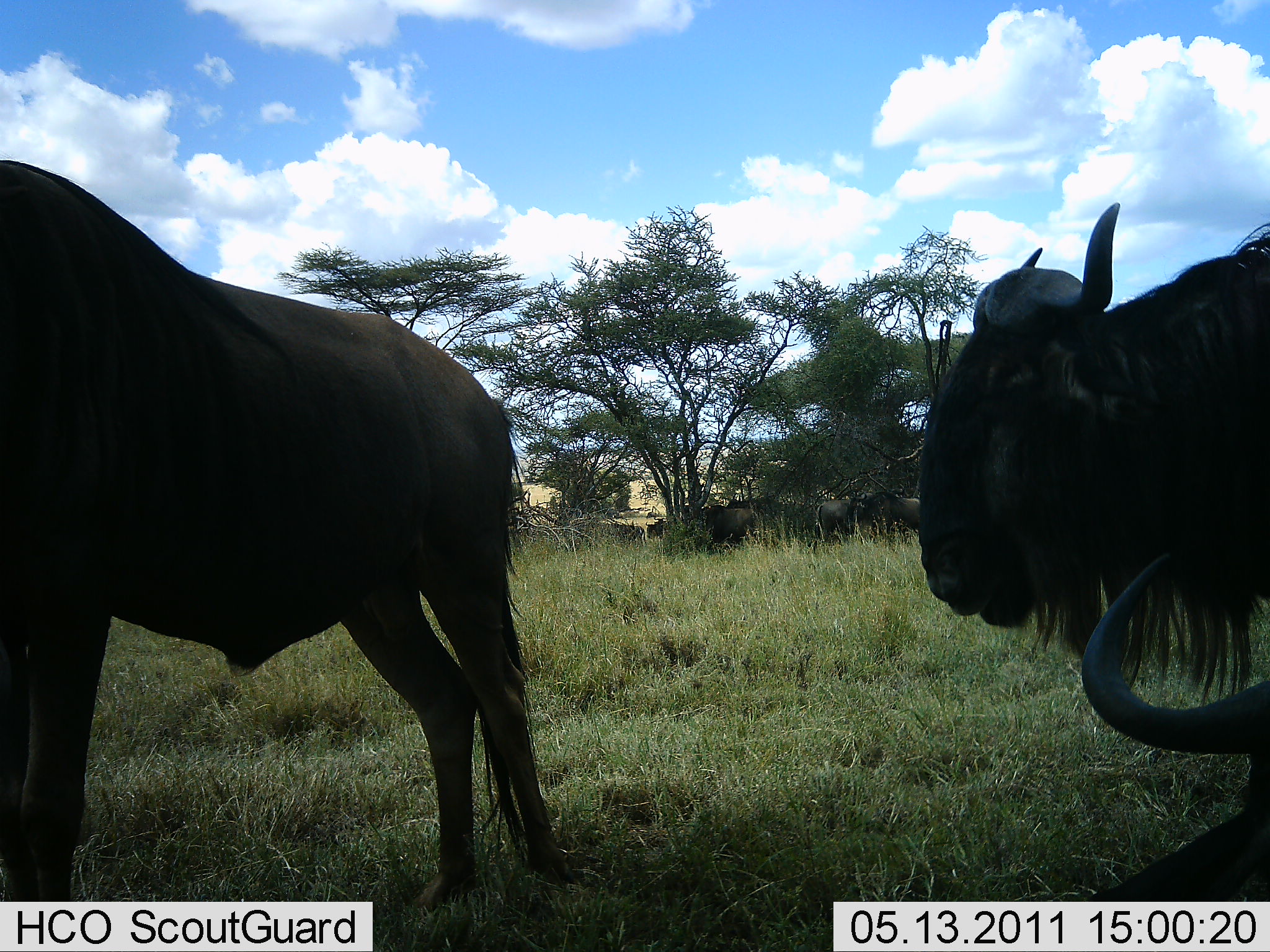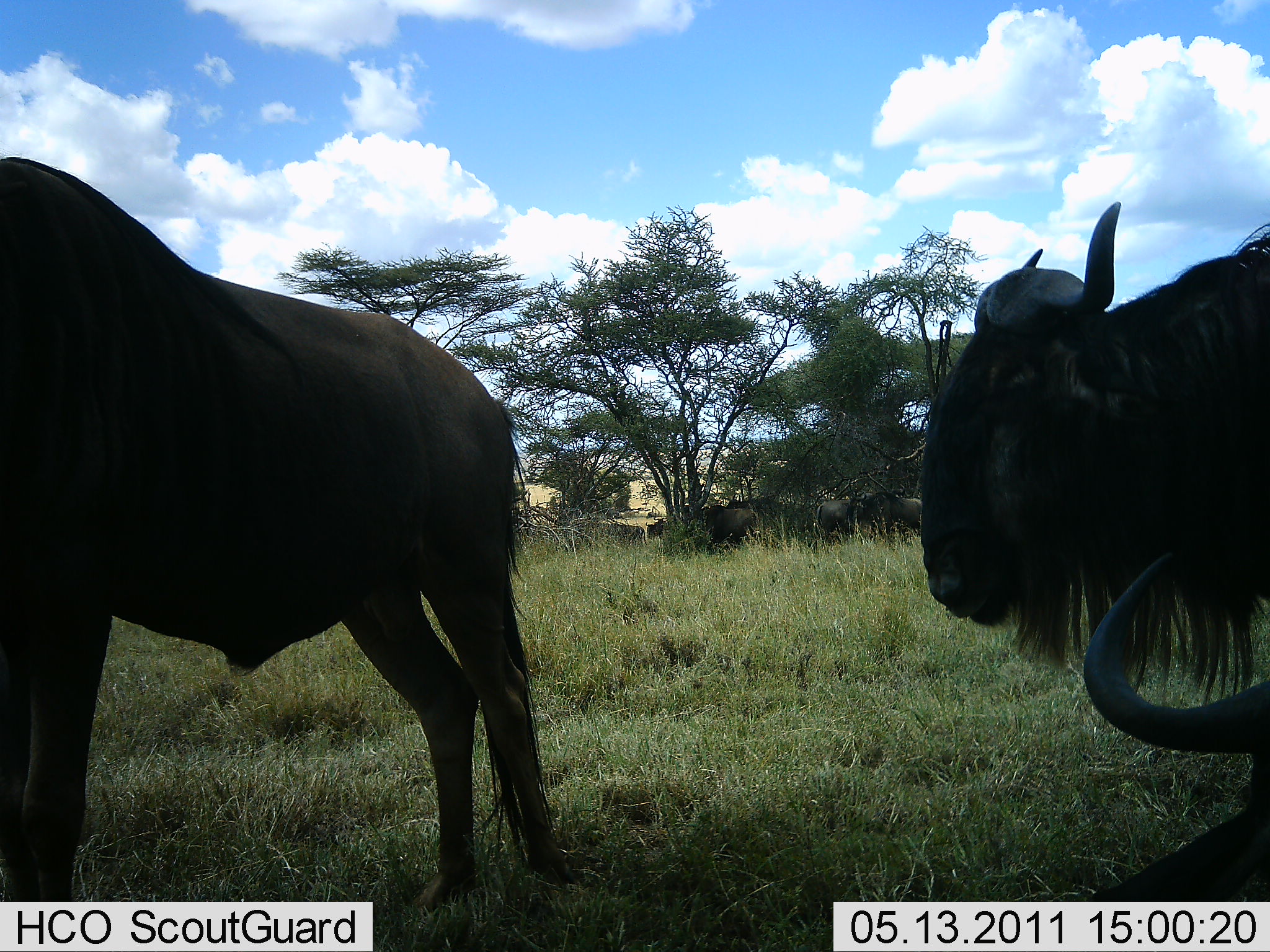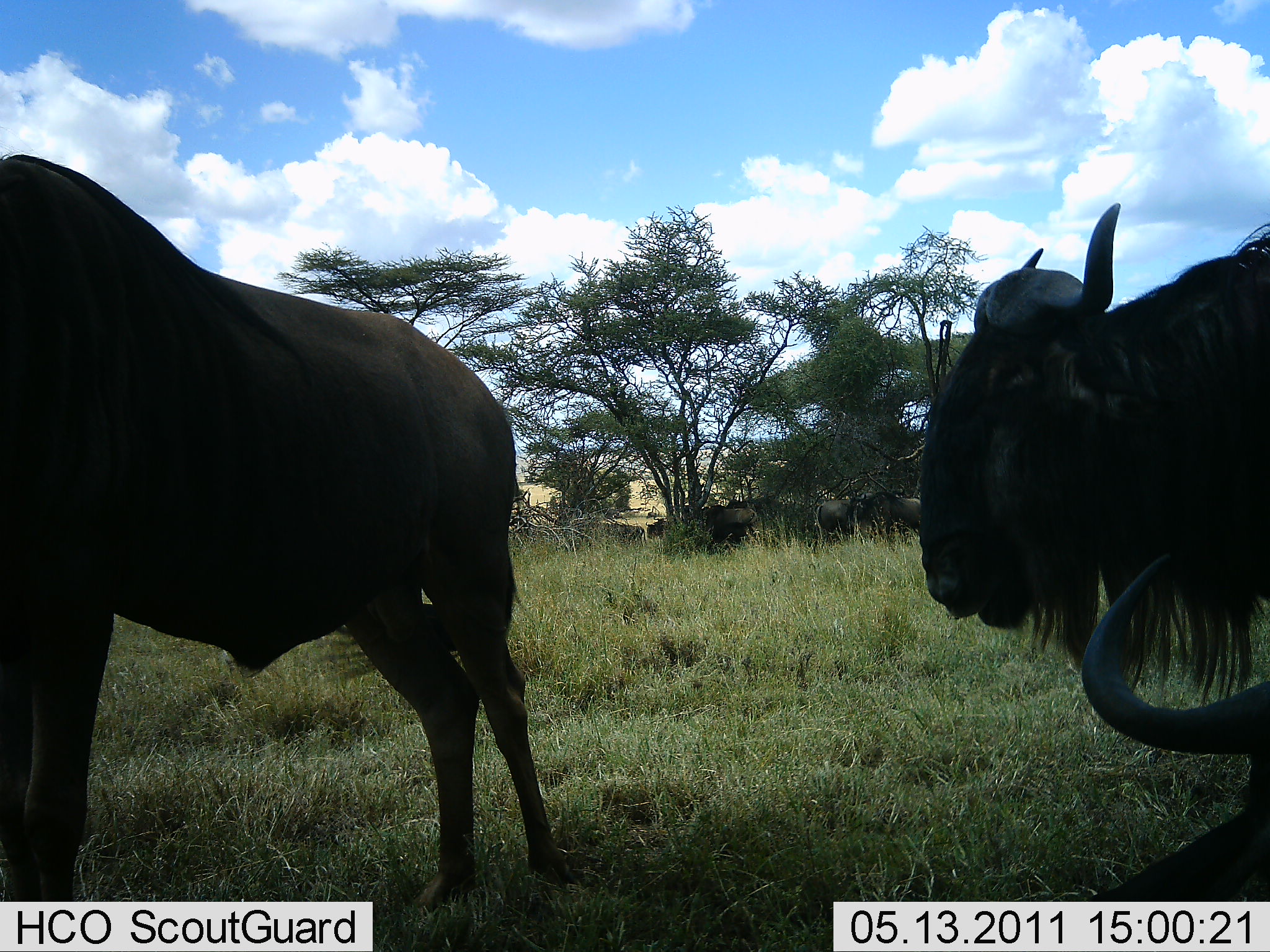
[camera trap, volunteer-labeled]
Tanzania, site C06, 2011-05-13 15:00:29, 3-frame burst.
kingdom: Animalia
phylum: Chordata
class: Mammalia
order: Artiodactyla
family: Bovidae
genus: Connochaetes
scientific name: Connochaetes taurinus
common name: blue wildebeest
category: wildebeest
Wildebeest (blue wildebeest) (Connochaetes taurinus), count 7. Behavior (volunteer vote fractions): standing 82%, resting 45%, moving 9%, interacting 0%. Young present (vote fraction): 0%. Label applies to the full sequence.